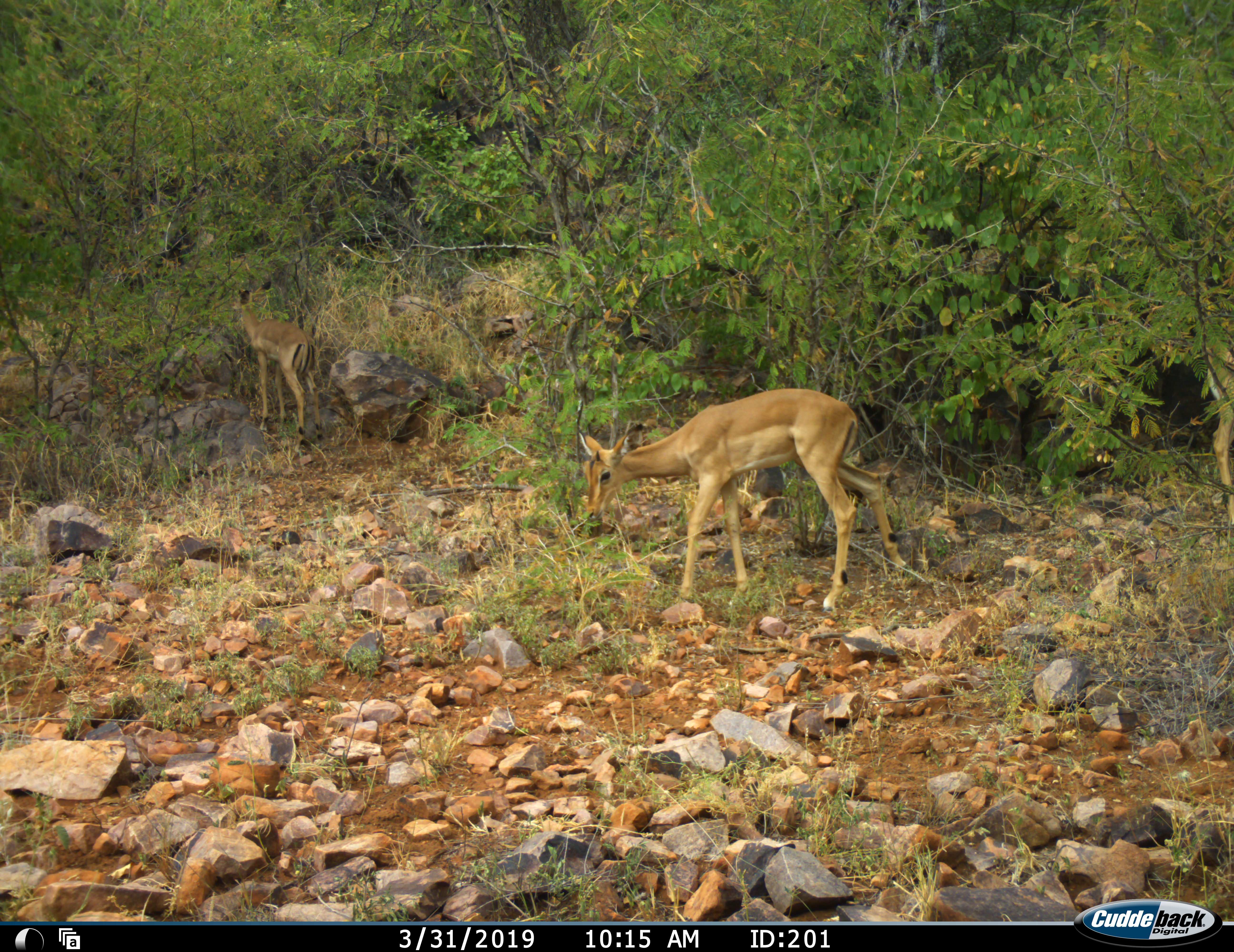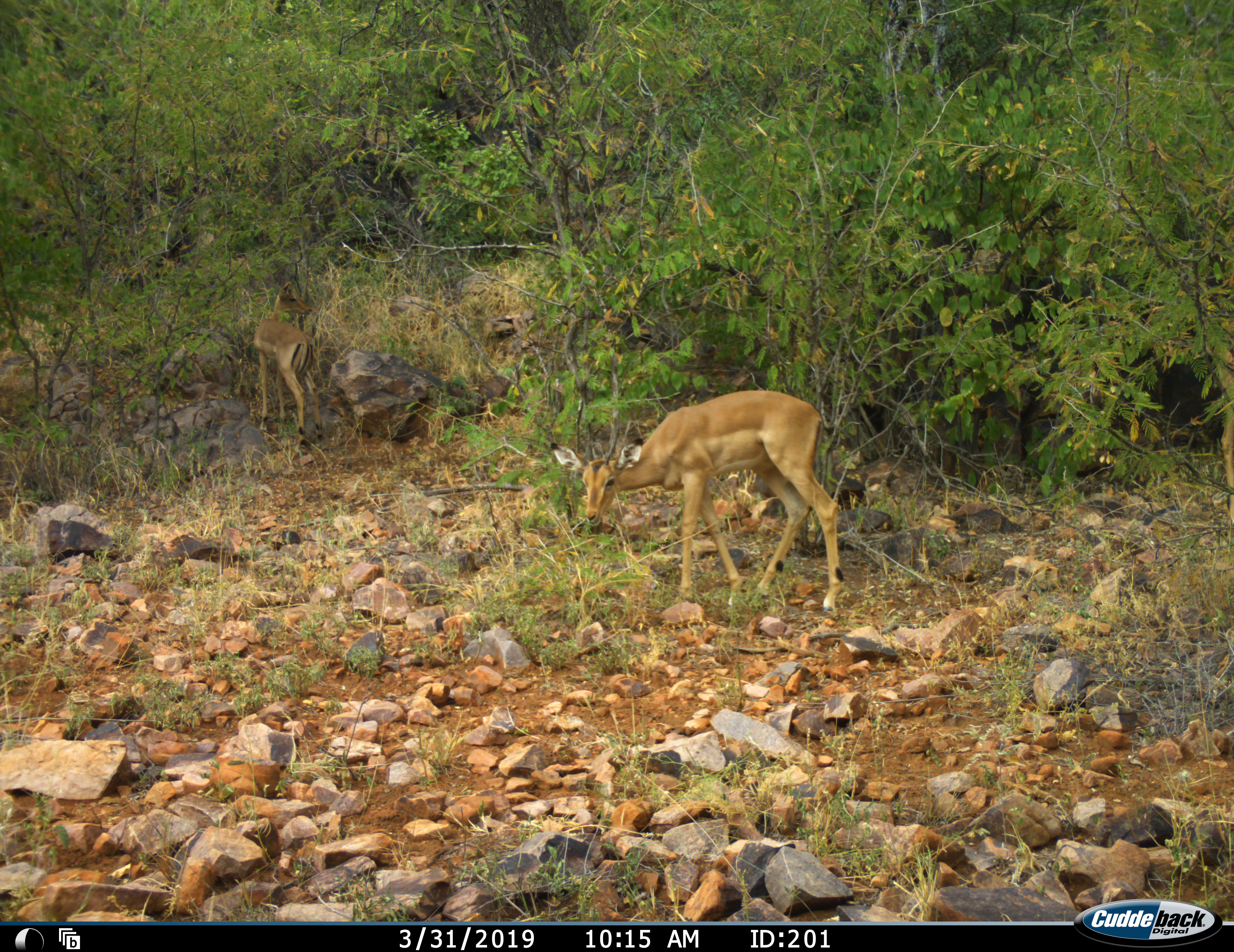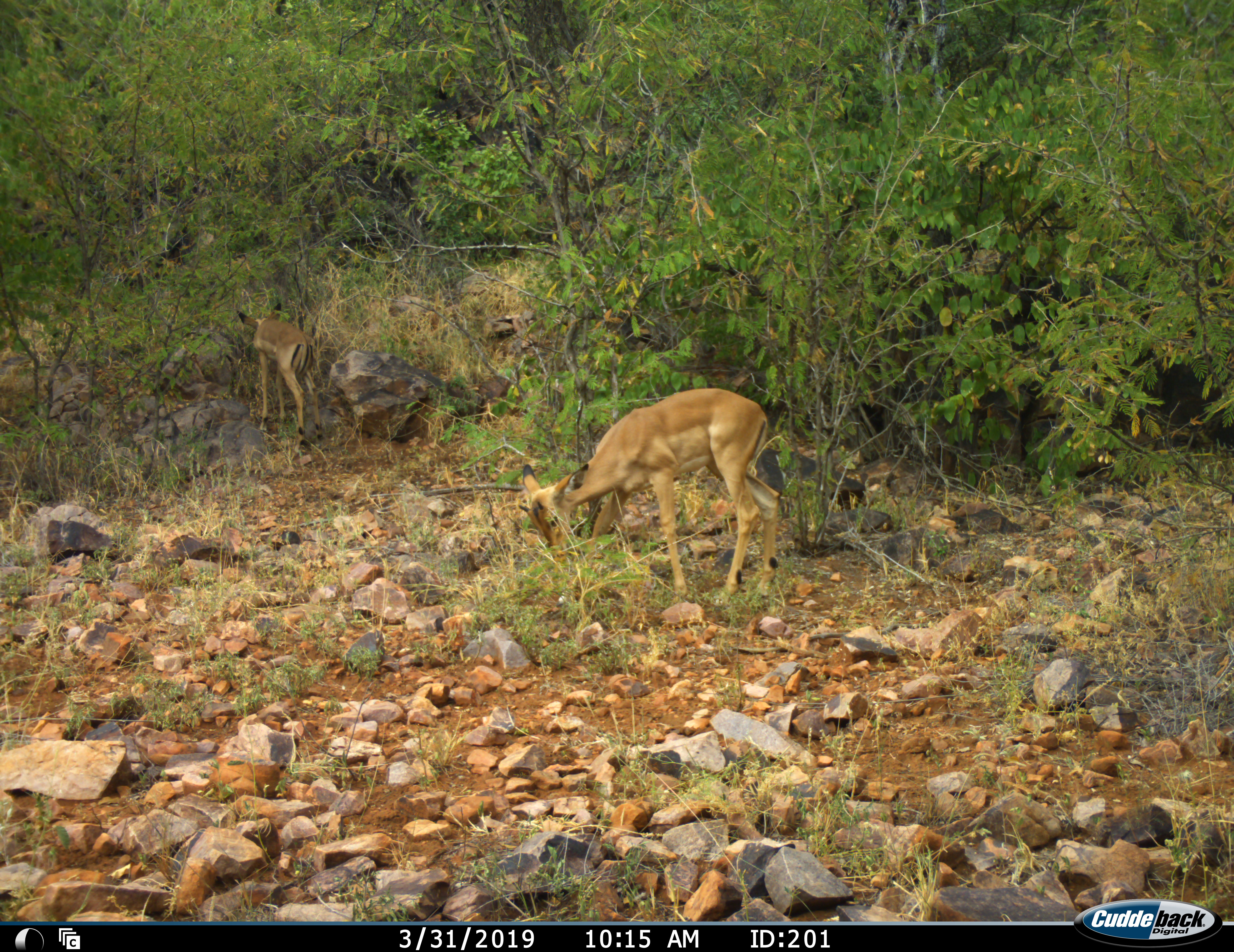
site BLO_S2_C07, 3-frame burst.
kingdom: Animalia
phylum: Chordata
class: Mammalia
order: Artiodactyla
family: Bovidae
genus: Aepyceros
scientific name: Aepyceros melampus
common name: impala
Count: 3.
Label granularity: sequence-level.